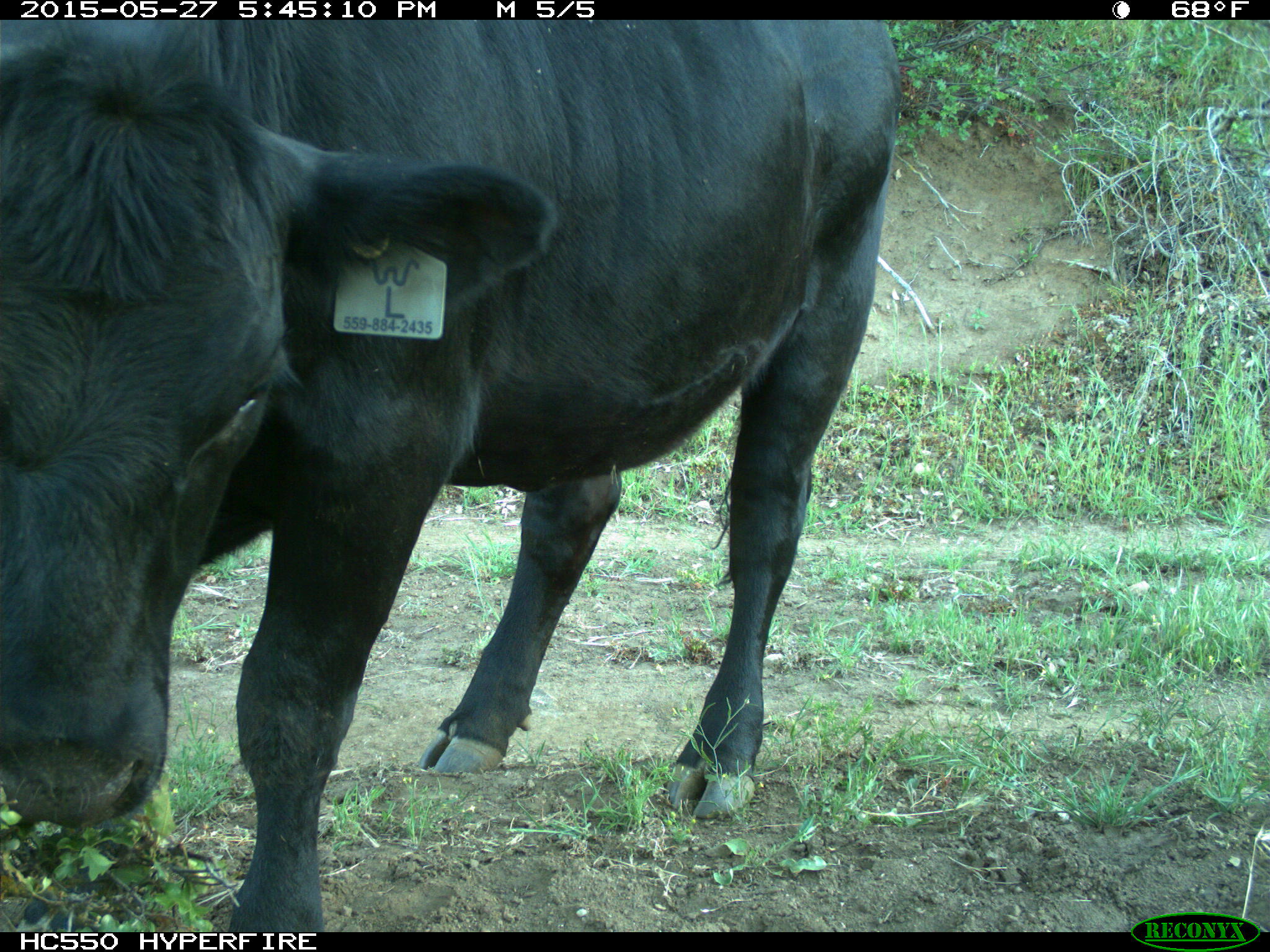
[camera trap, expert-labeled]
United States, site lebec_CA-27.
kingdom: Animalia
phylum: Chordata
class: Mammalia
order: Artiodactyla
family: Bovidae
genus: Bos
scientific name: Bos taurus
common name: domestic cow